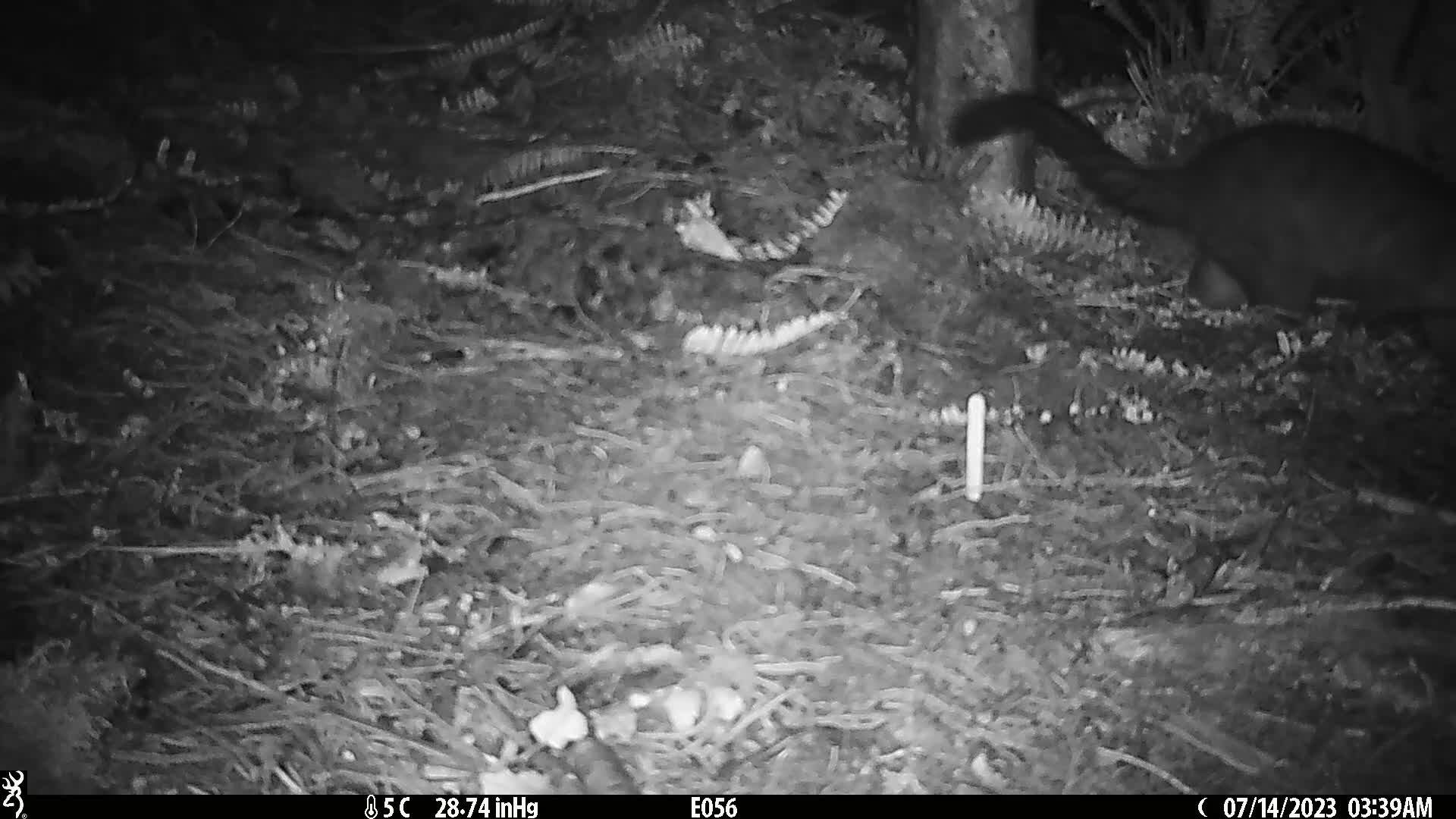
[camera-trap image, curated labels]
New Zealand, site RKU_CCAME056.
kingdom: Animalia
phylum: Chordata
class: Mammalia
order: Diprotodontia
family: Phalangeridae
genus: Trichosurus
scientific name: Trichosurus vulpecula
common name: common brushtail possum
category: possum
Possum (common brushtail possum) (Trichosurus vulpecula).